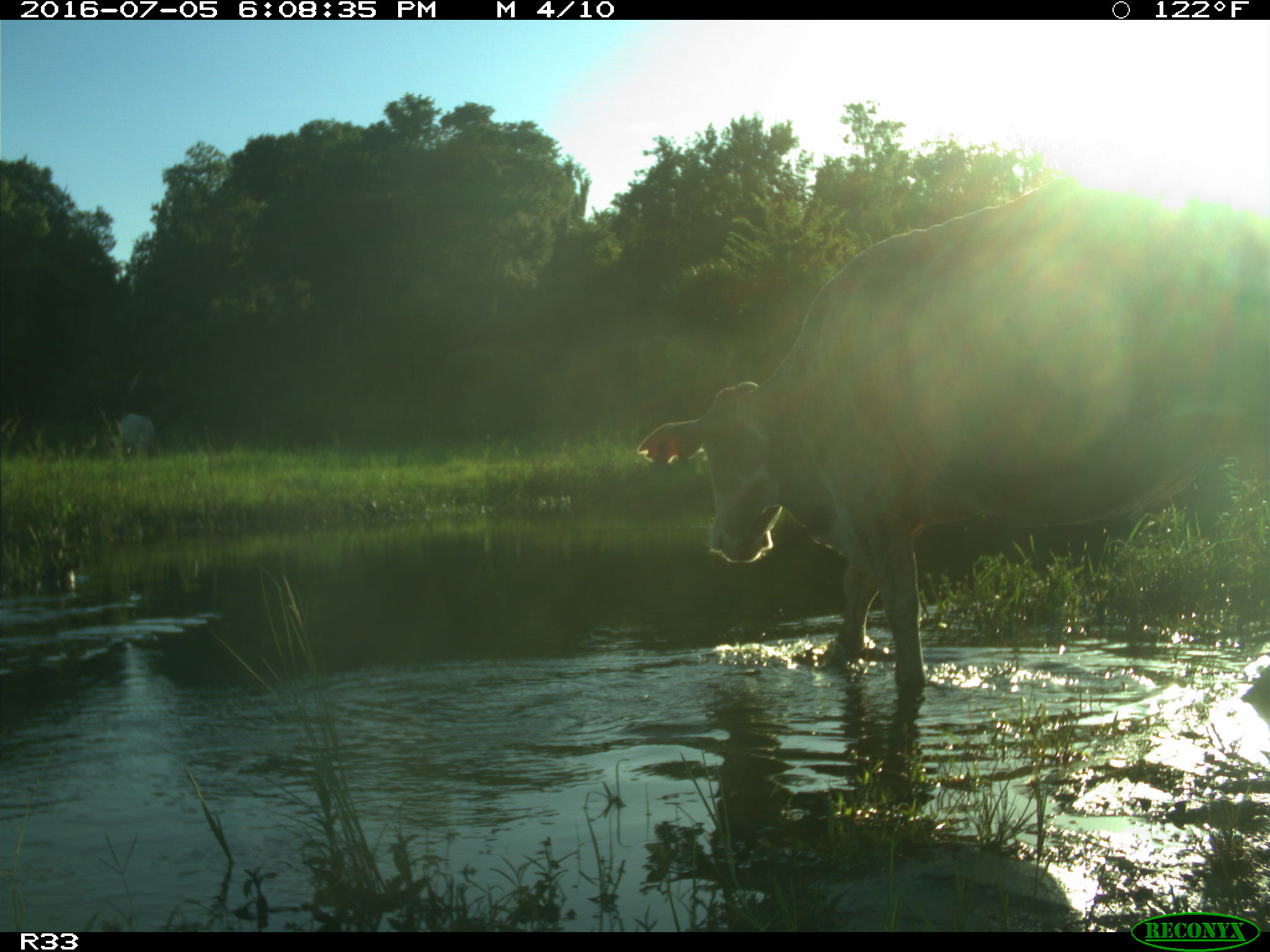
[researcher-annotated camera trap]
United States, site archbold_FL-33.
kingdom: Animalia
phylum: Chordata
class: Mammalia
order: Artiodactyla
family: Bovidae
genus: Bos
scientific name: Bos taurus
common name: domestic cow